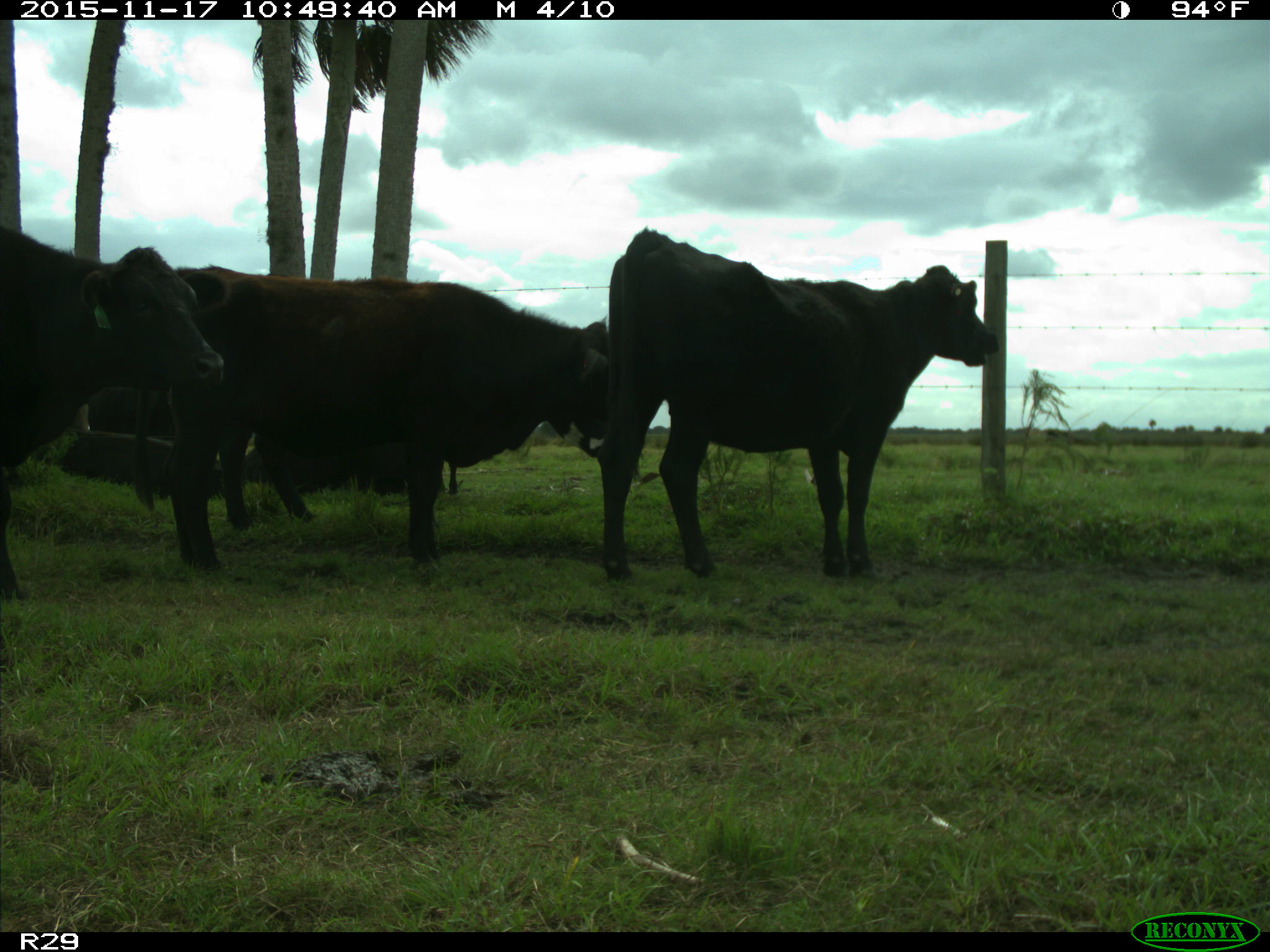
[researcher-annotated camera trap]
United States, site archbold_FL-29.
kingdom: Animalia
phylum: Chordata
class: Mammalia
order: Artiodactyla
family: Bovidae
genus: Bos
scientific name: Bos taurus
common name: domestic cow